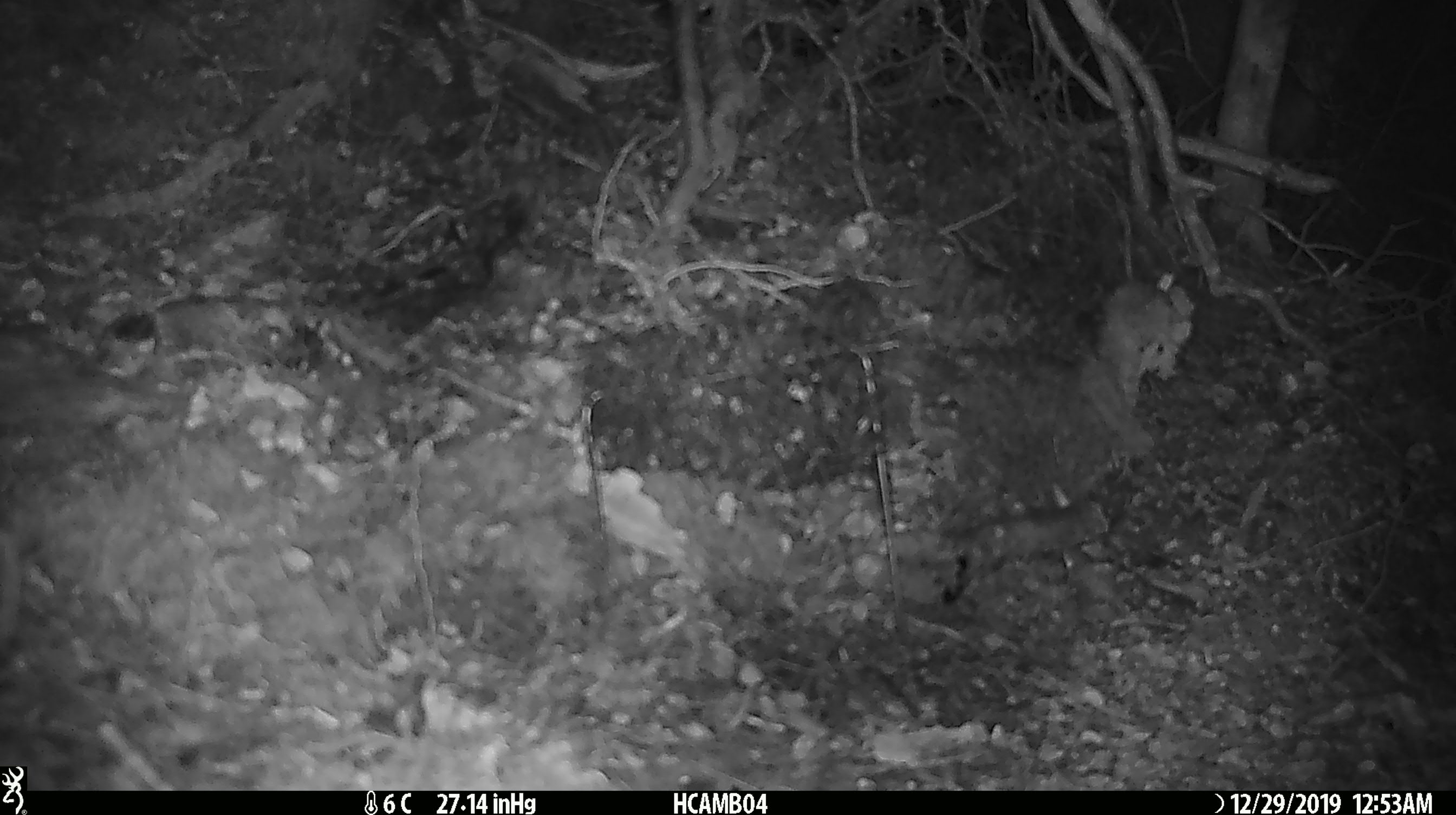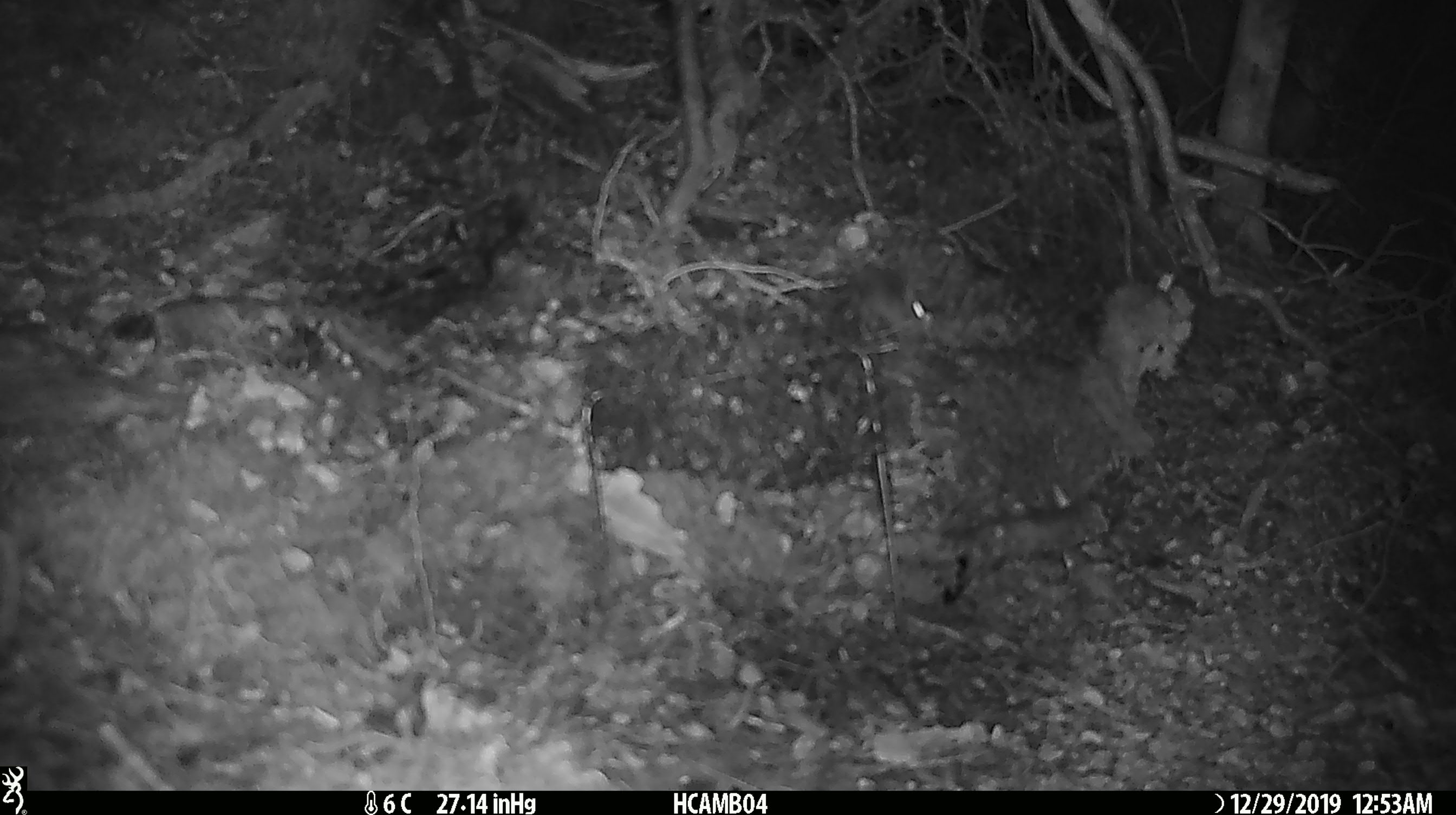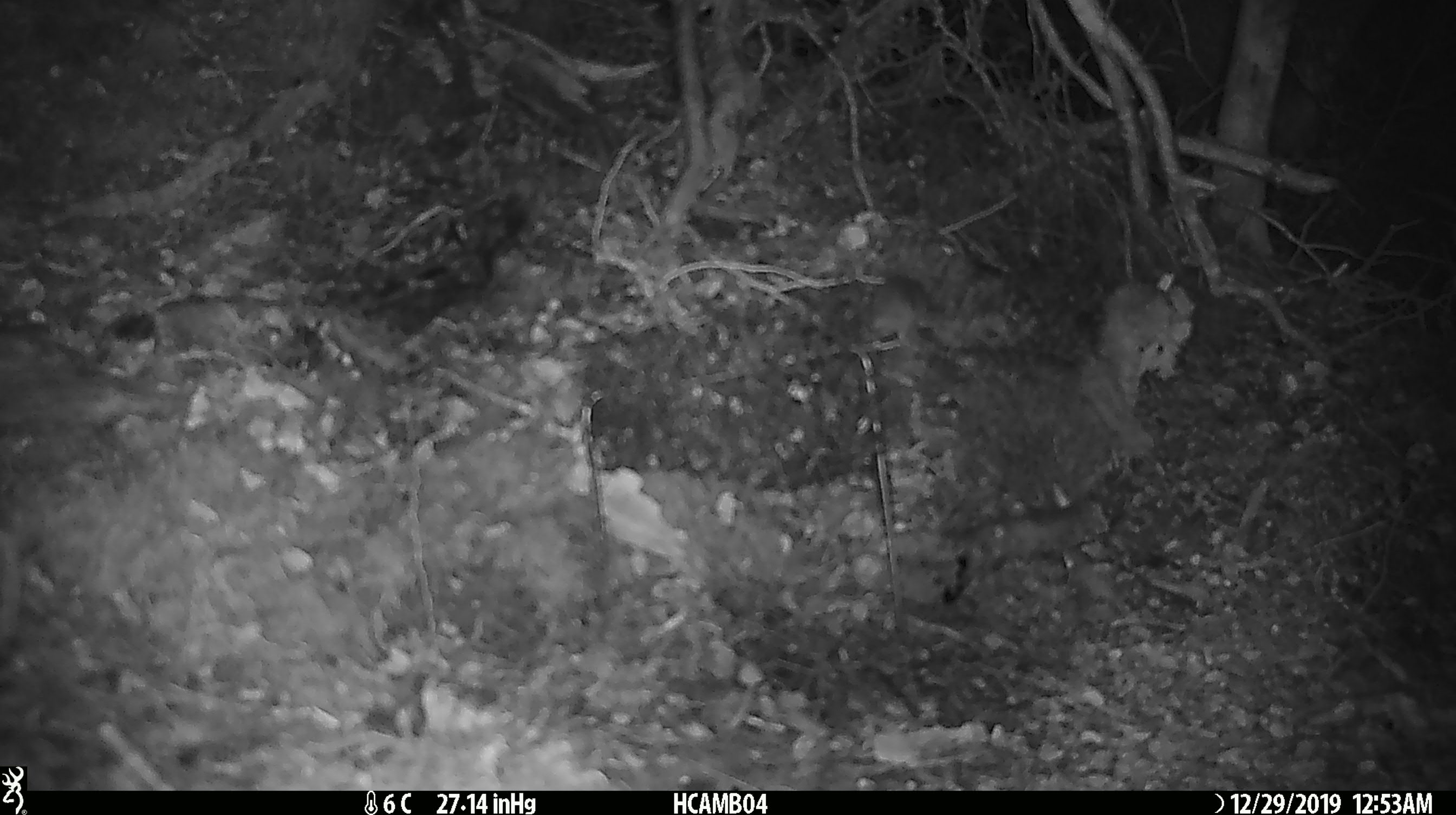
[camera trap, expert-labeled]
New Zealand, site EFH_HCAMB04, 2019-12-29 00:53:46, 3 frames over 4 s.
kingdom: Animalia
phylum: Chordata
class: Mammalia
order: Rodentia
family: Muridae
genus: Mus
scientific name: Mus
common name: mouse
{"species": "mouse (Mus)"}